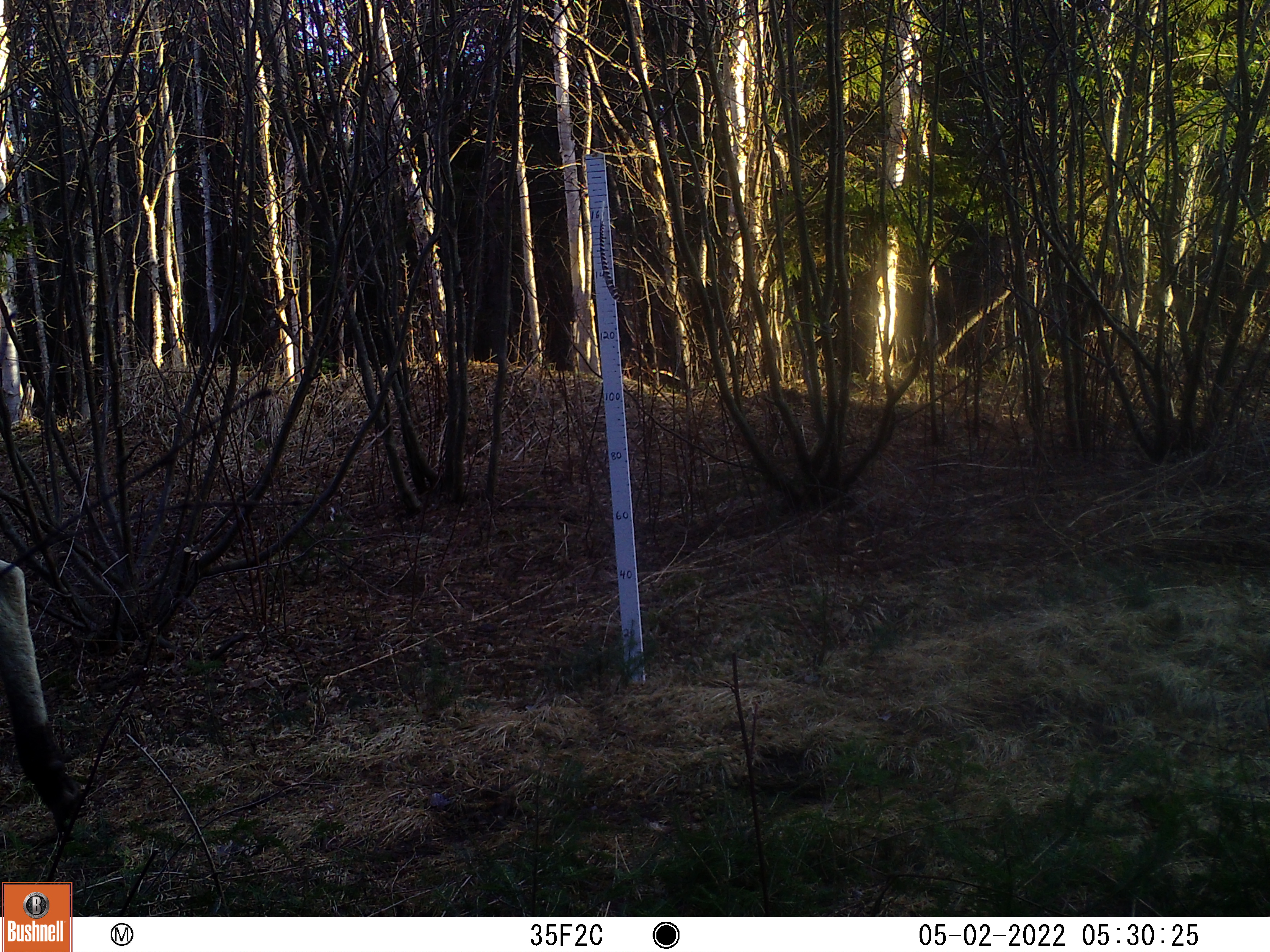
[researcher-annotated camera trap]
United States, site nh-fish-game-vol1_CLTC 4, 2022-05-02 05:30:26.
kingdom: Animalia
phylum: Chordata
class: Mammalia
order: Artiodactyla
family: Cervidae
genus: Alces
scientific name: Alces alces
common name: moose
Moose (Alces alces).